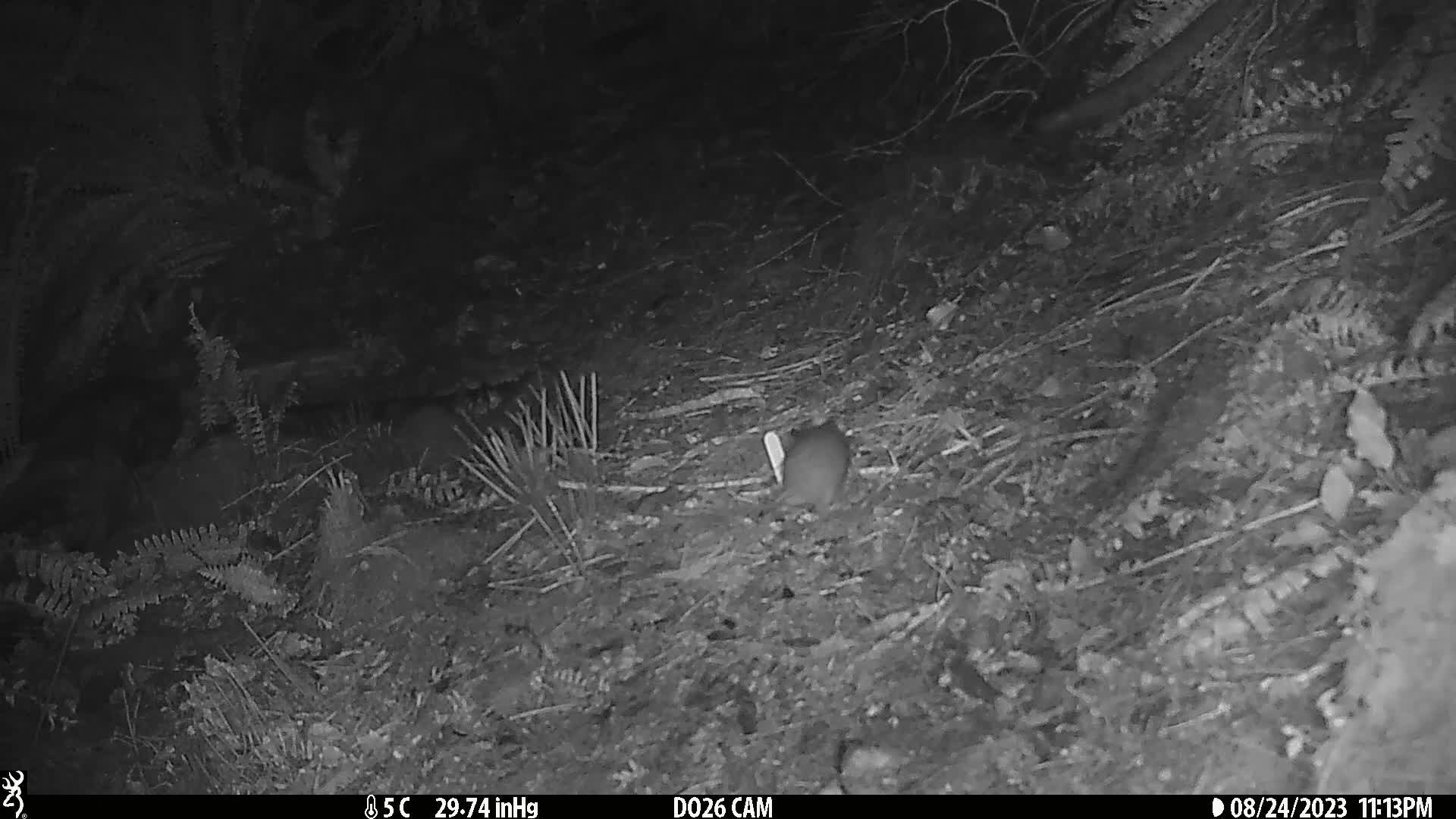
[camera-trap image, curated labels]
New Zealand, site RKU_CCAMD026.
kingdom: Animalia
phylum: Chordata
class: Mammalia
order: Rodentia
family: Muridae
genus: Rattus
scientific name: Rattus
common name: rat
Rat (Rattus).